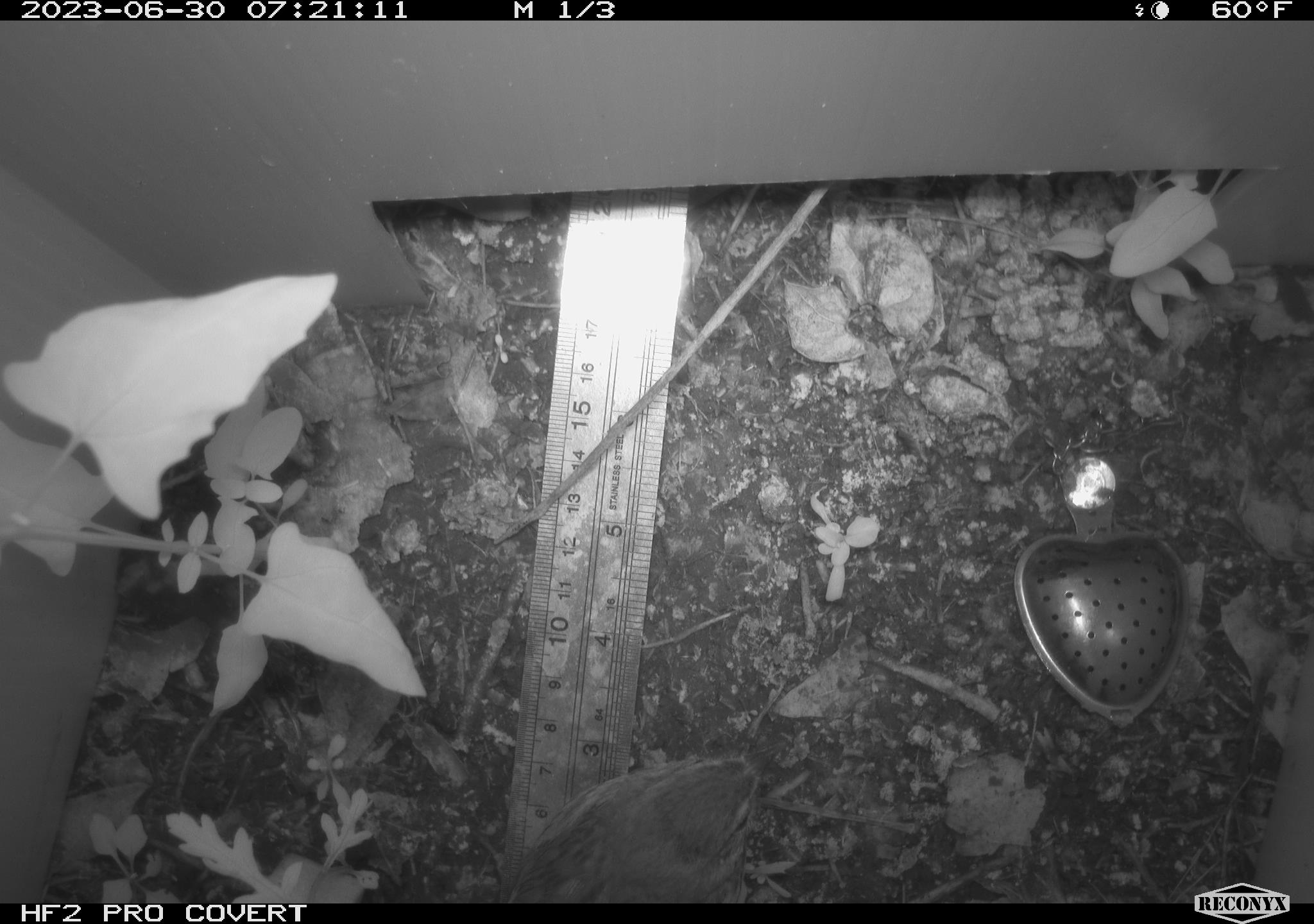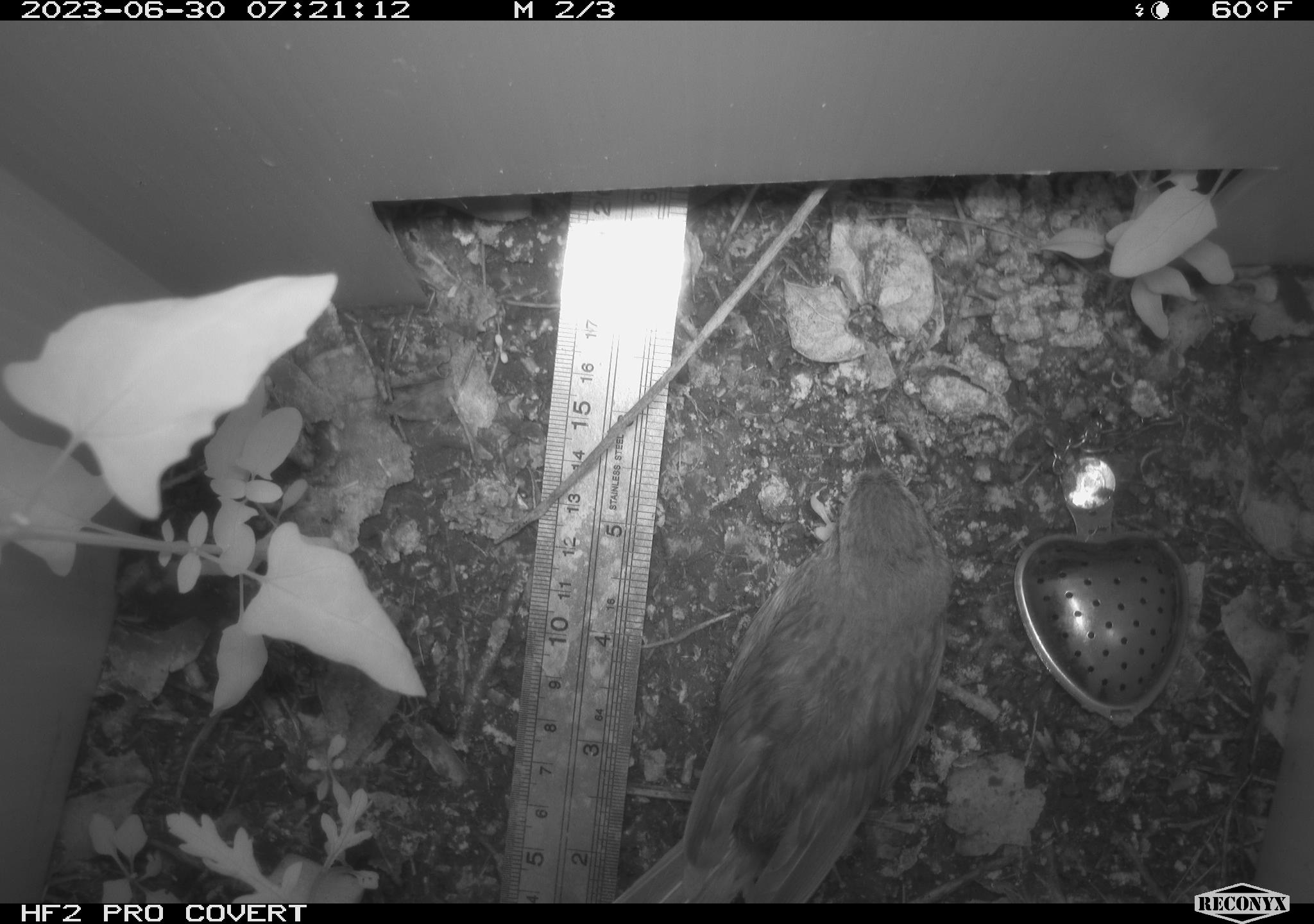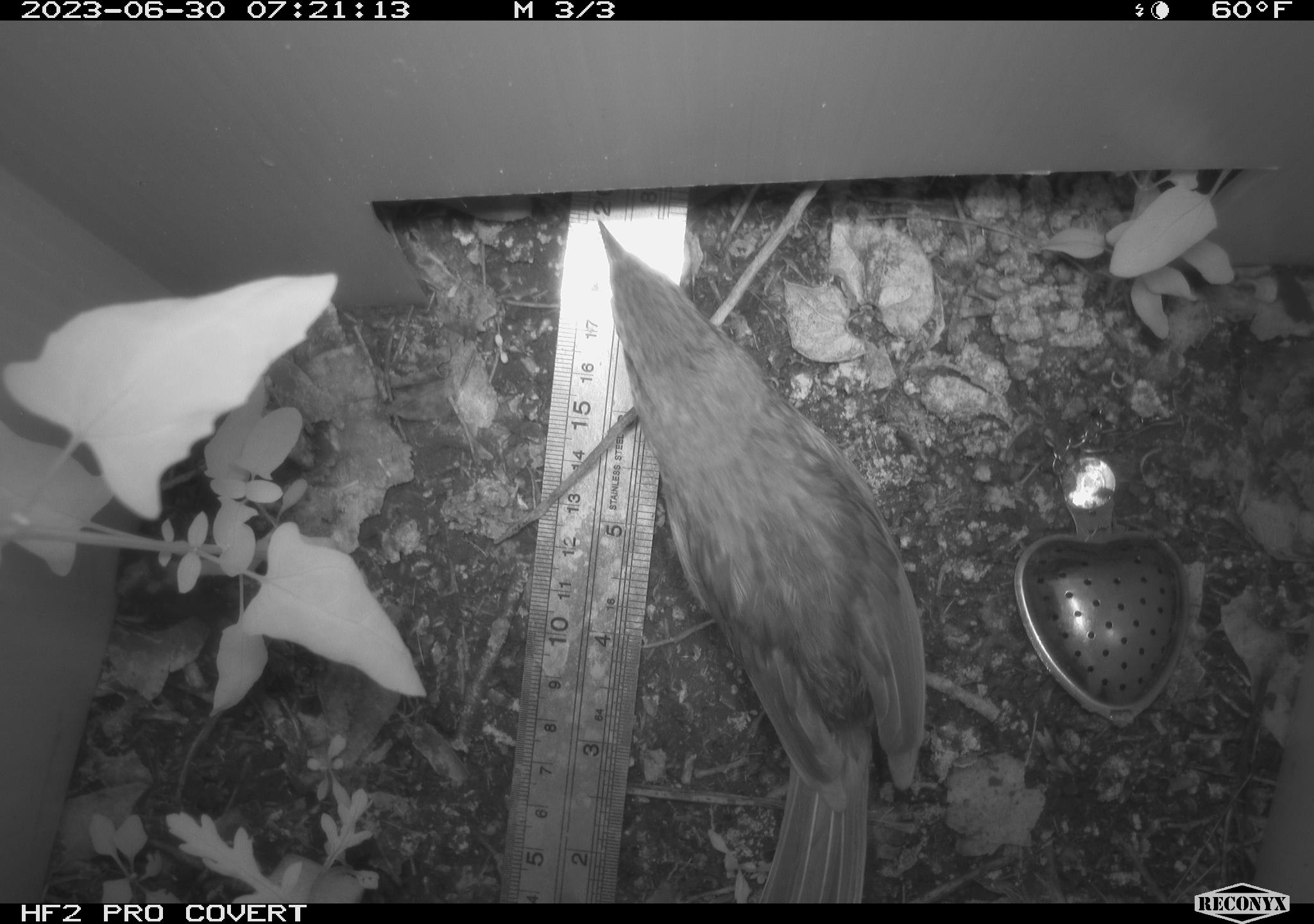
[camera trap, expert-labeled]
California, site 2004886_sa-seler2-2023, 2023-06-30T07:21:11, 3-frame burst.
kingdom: Animalia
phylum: Chordata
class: Aves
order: Passeriformes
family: Passerellidae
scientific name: Passerellidae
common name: new world sparrows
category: passerellidae family